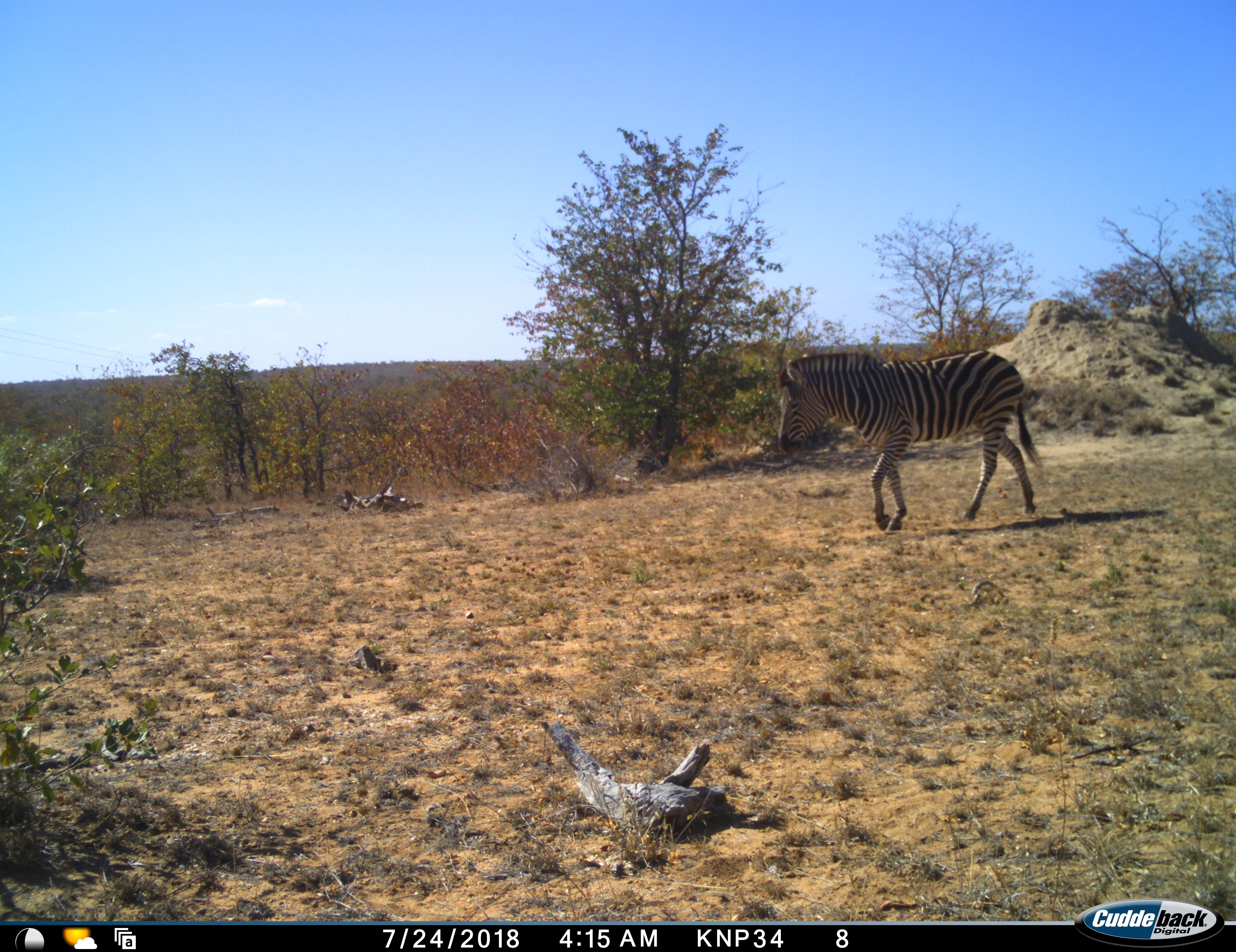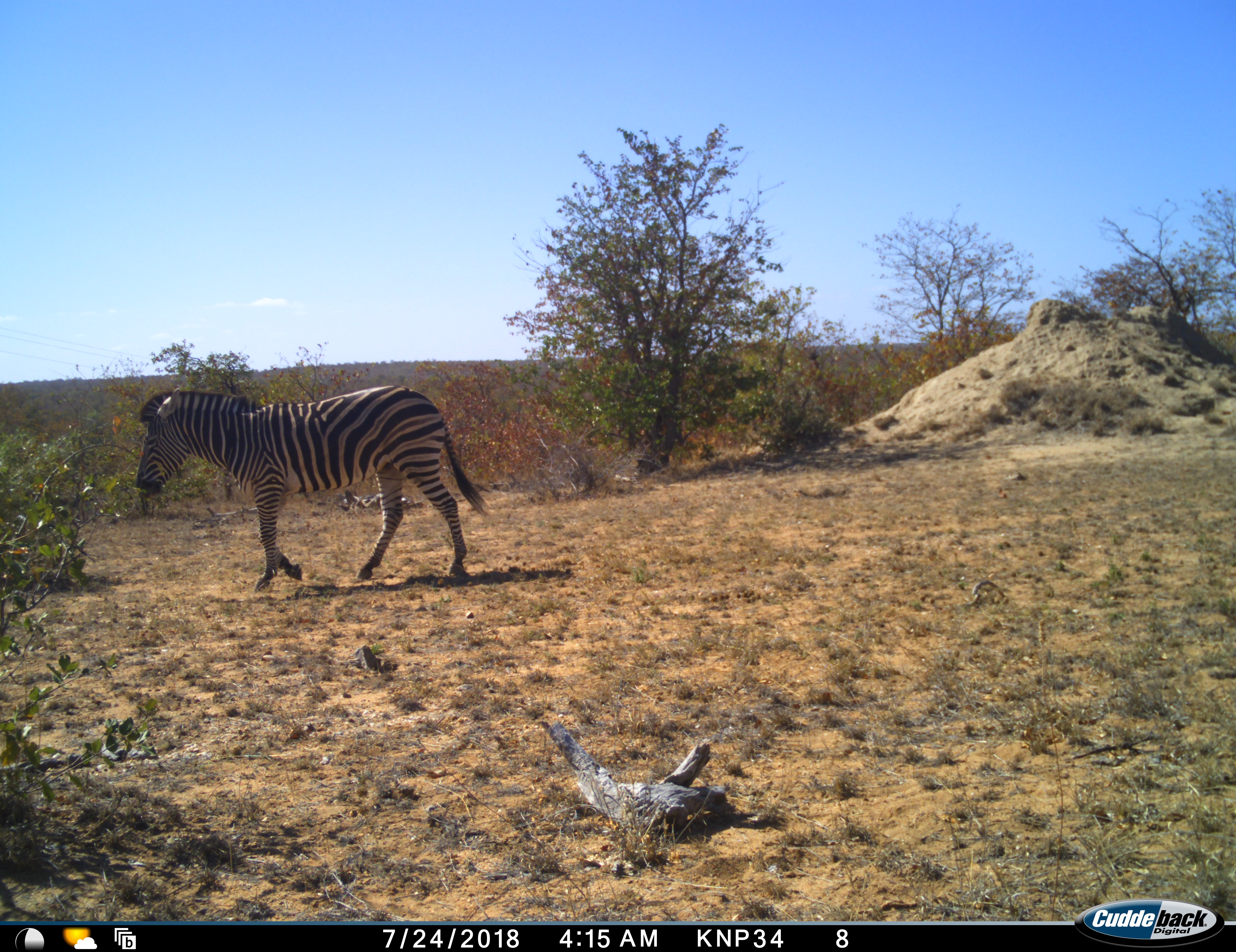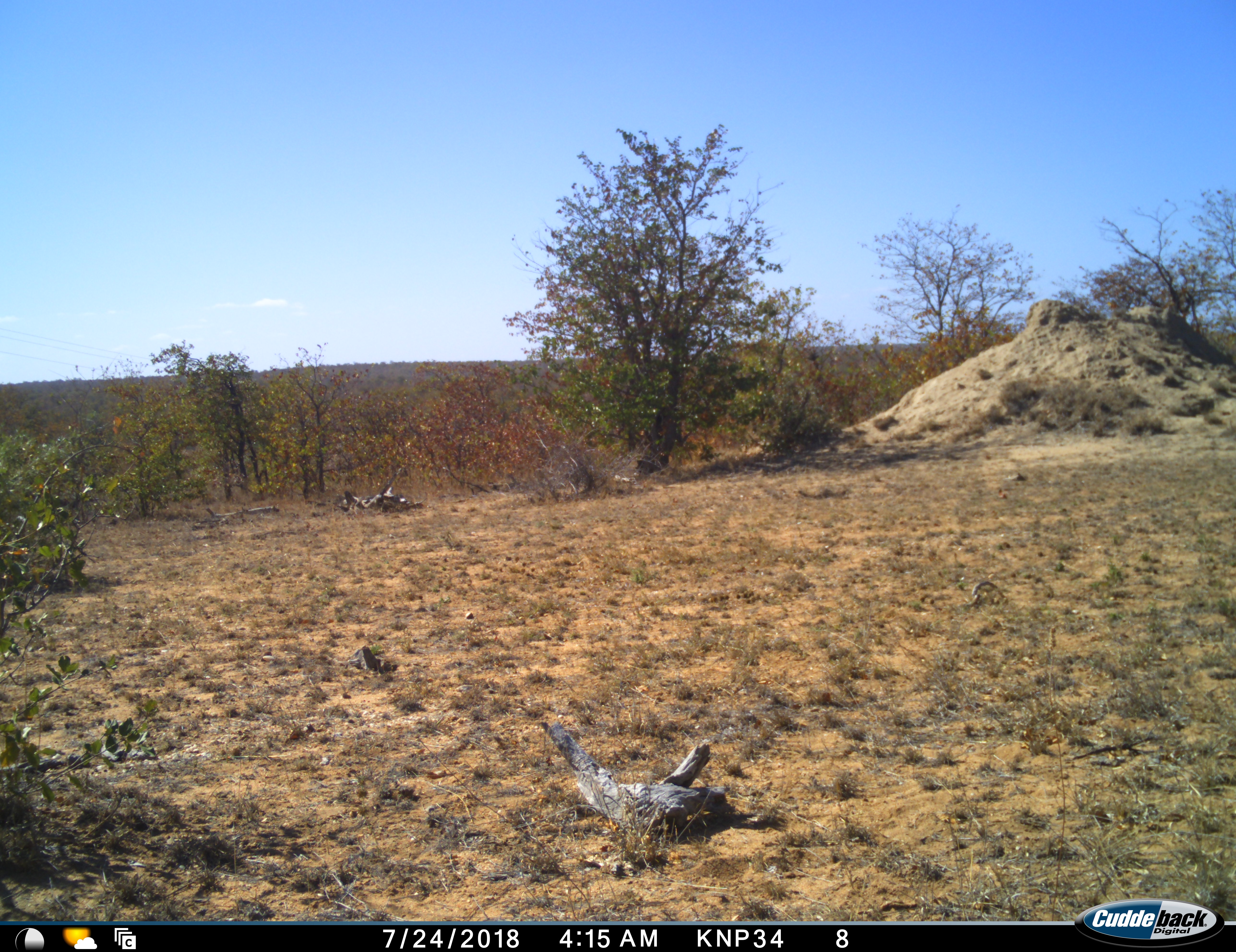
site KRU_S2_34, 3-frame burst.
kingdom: Animalia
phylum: Chordata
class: Mammalia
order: Perissodactyla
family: Equidae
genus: Equus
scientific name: Equus quagga burchellii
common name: burchell's zebra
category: zebraburchells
Zebraburchells (burchell's zebra) (Equus quagga burchellii), count 1. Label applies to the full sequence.